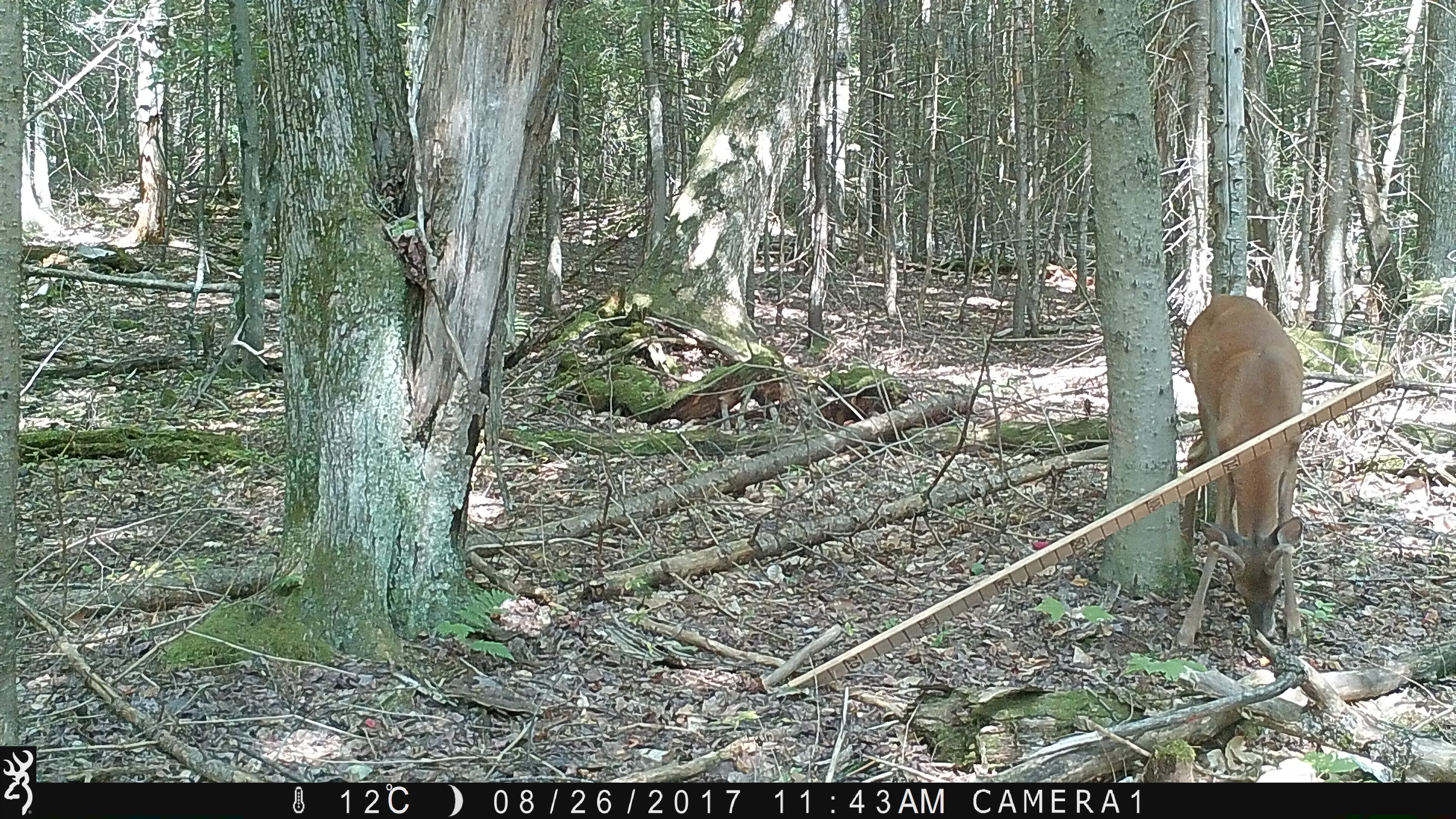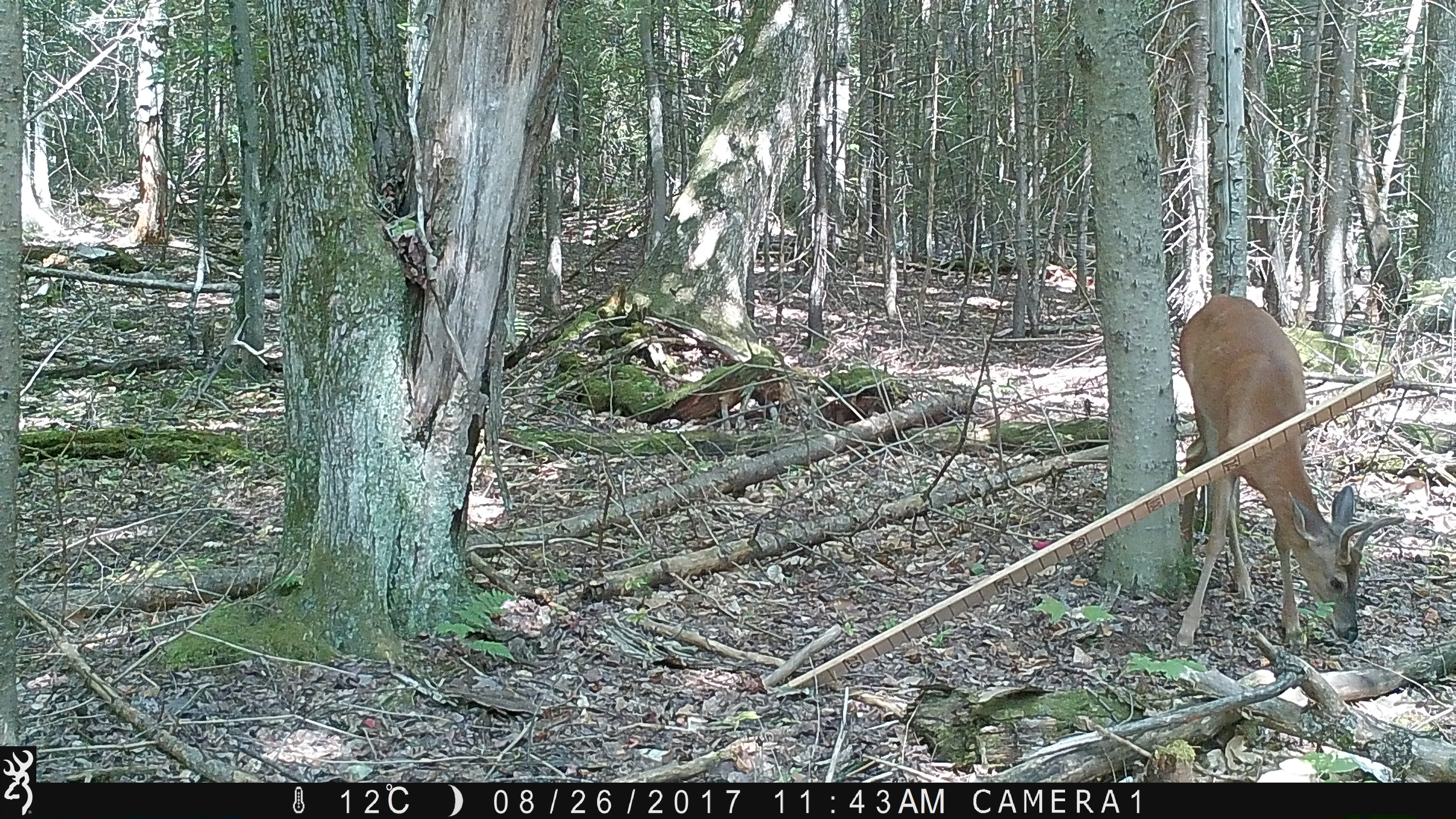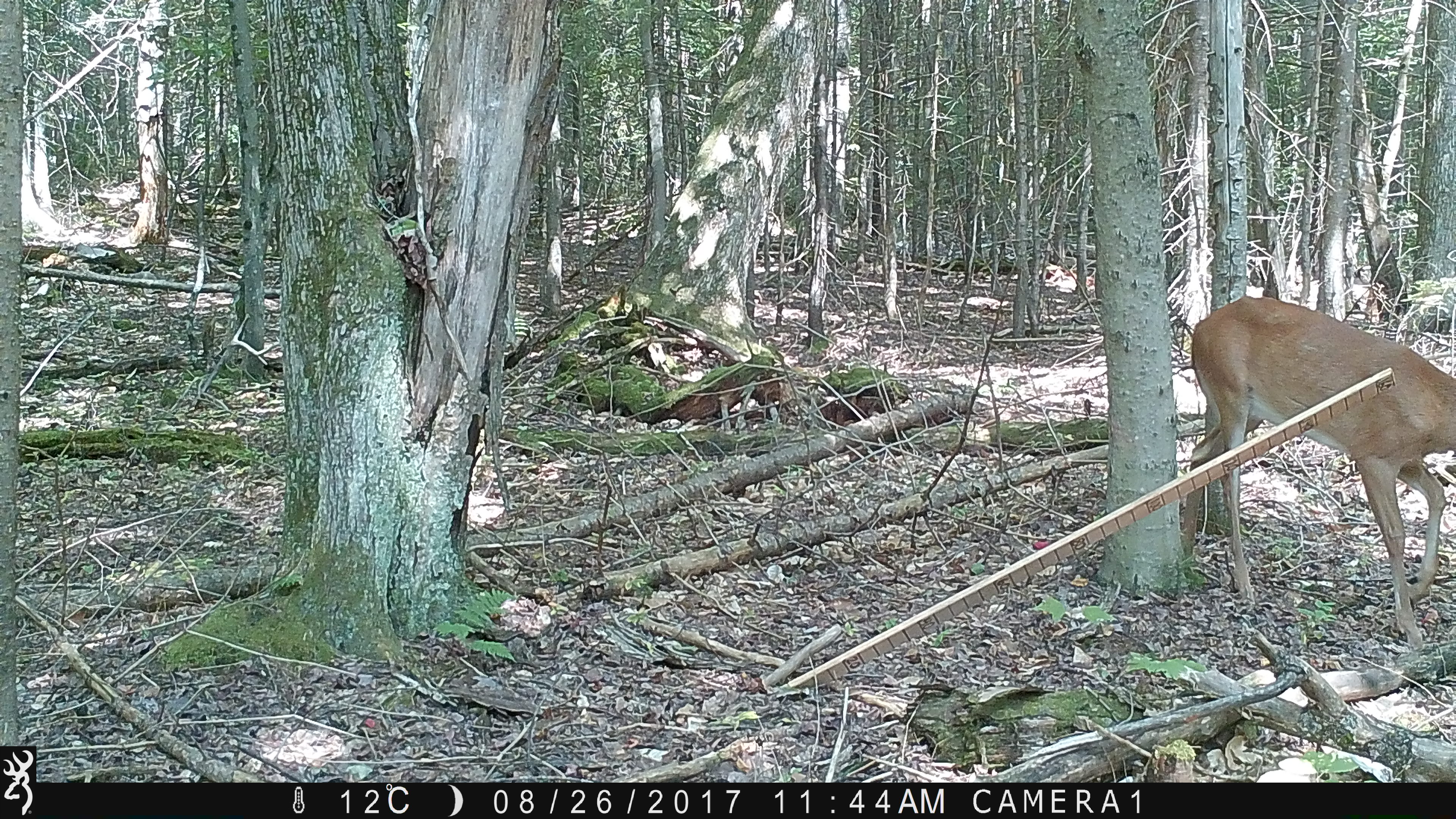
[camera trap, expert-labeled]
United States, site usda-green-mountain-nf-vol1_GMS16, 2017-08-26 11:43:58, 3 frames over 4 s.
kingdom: Animalia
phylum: Chordata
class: Mammalia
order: Artiodactyla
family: Cervidae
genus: Odocoileus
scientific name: Odocoileus virginianus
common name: white-tailed deer